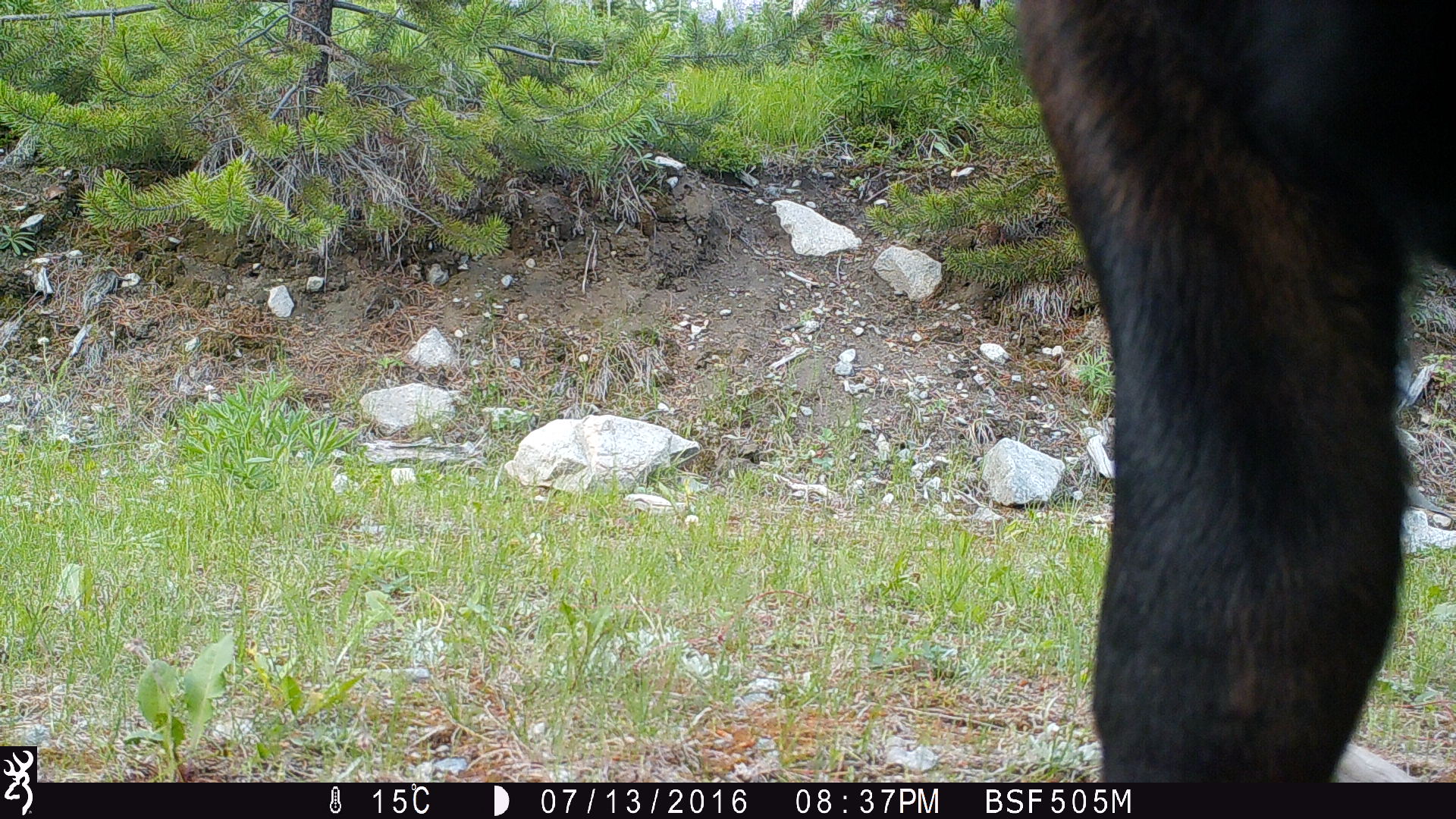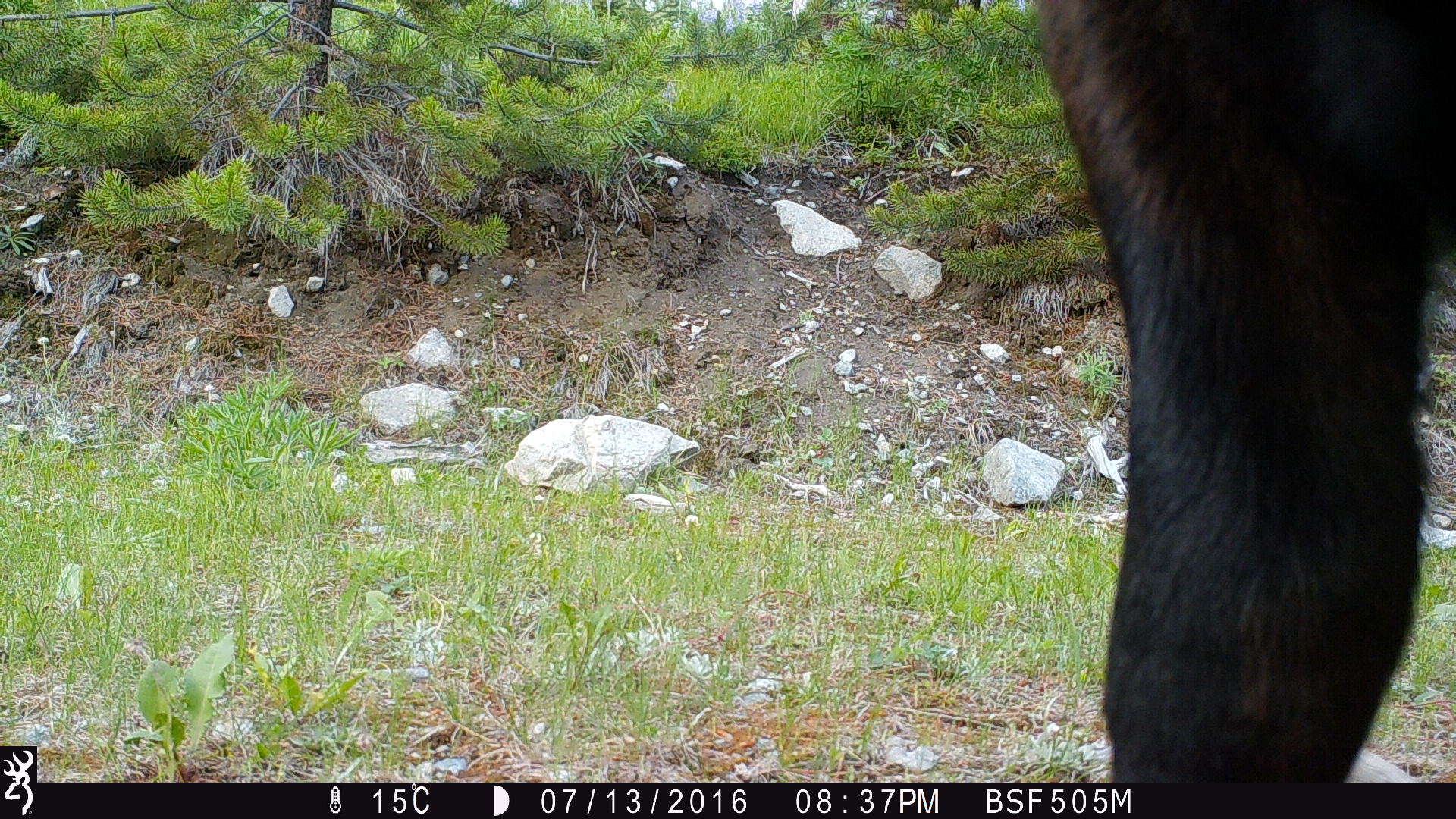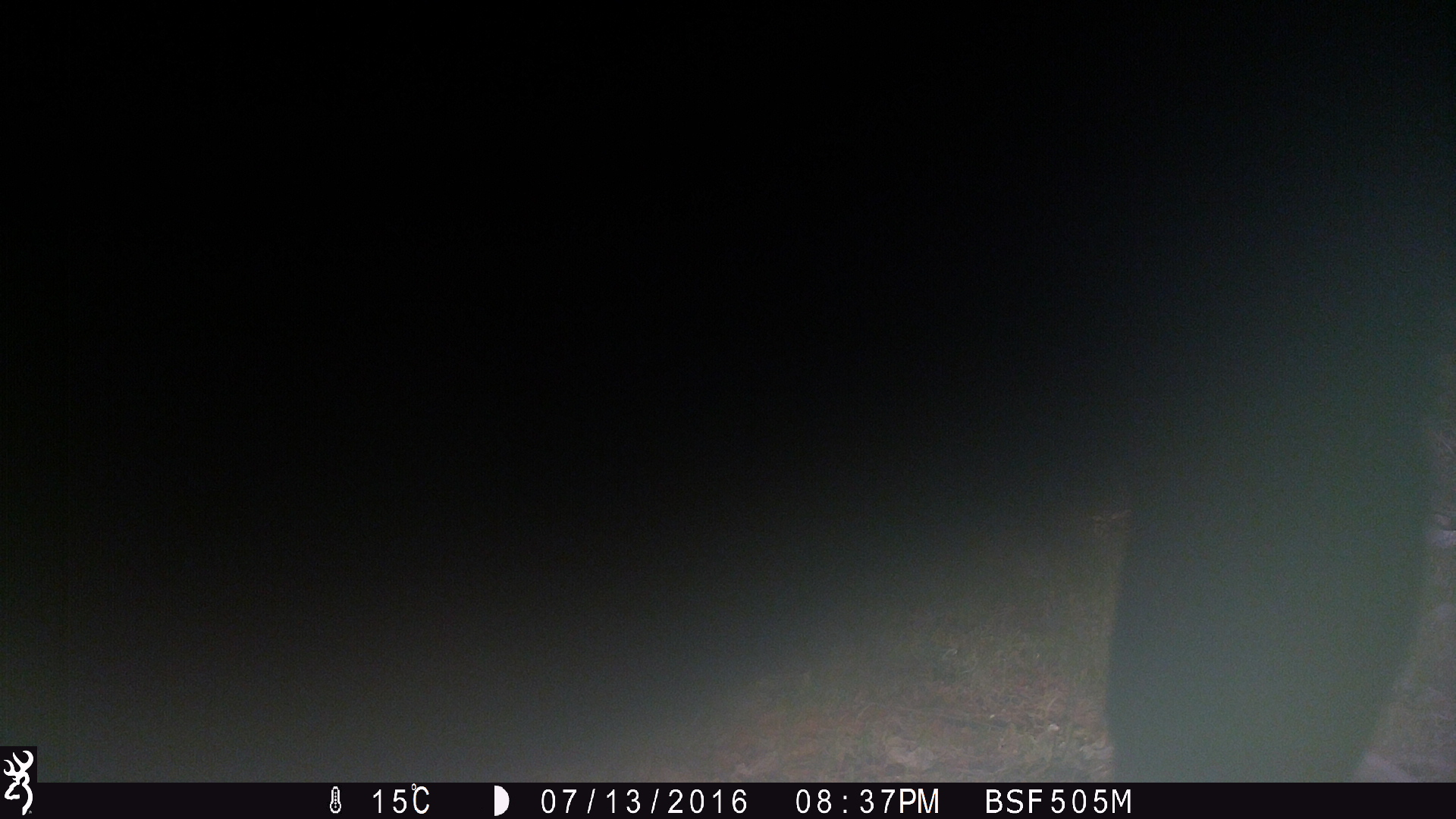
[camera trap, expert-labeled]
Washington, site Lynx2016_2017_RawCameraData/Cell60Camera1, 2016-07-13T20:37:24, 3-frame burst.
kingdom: Animalia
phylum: Chordata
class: Mammalia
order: Artiodactyla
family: Bovidae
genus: Bos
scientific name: Bos taurus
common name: domestic cattle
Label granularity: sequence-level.